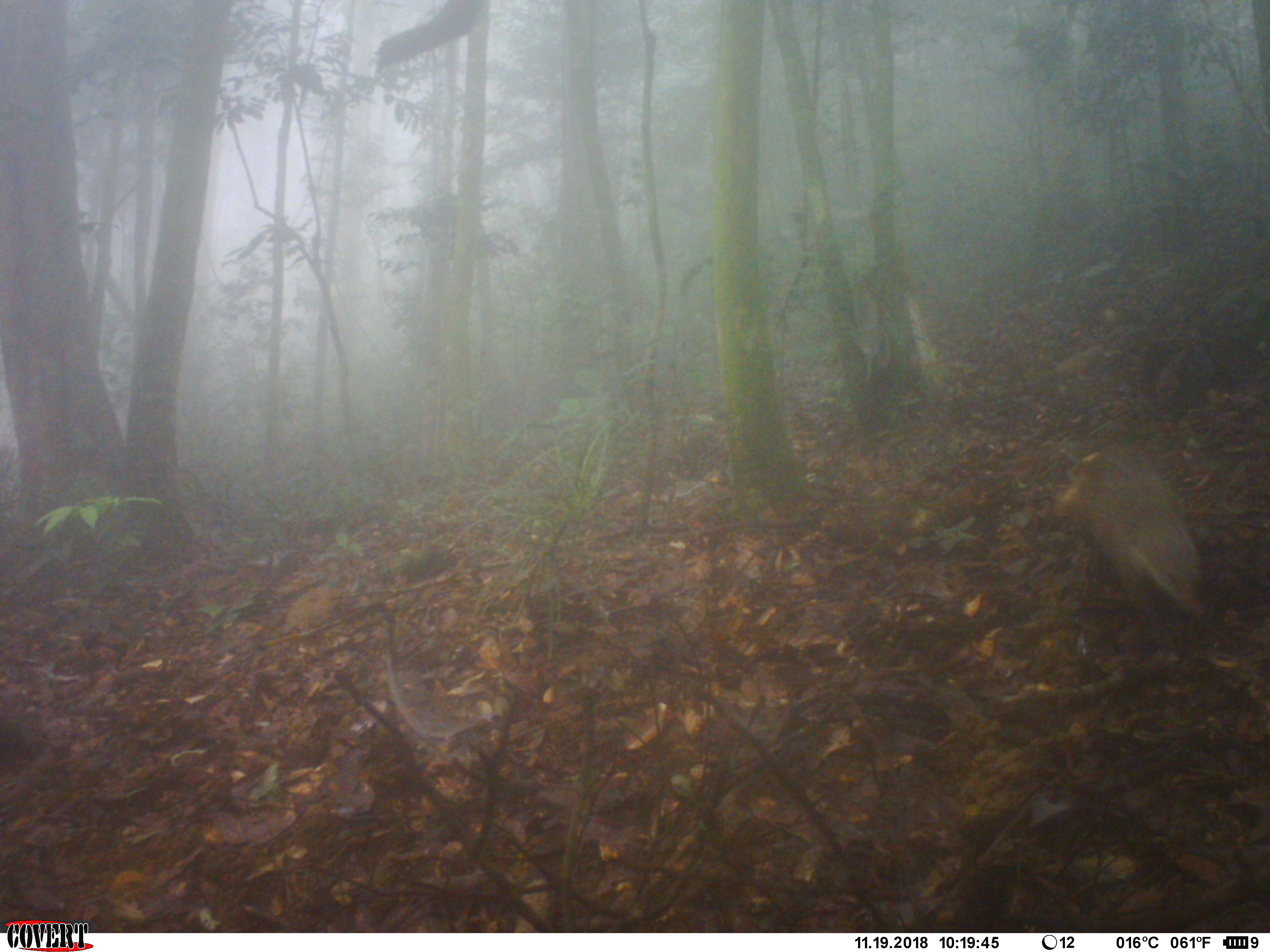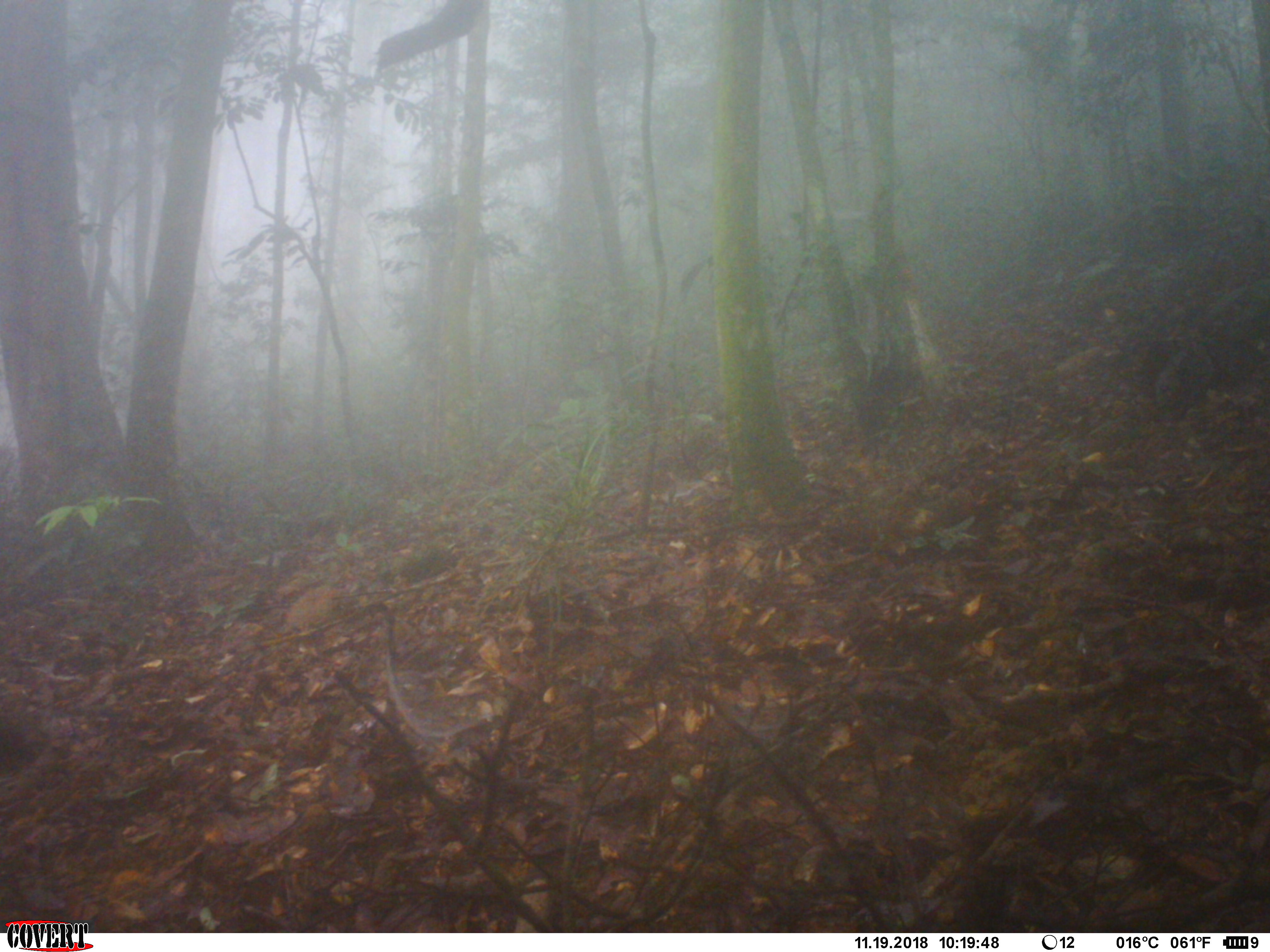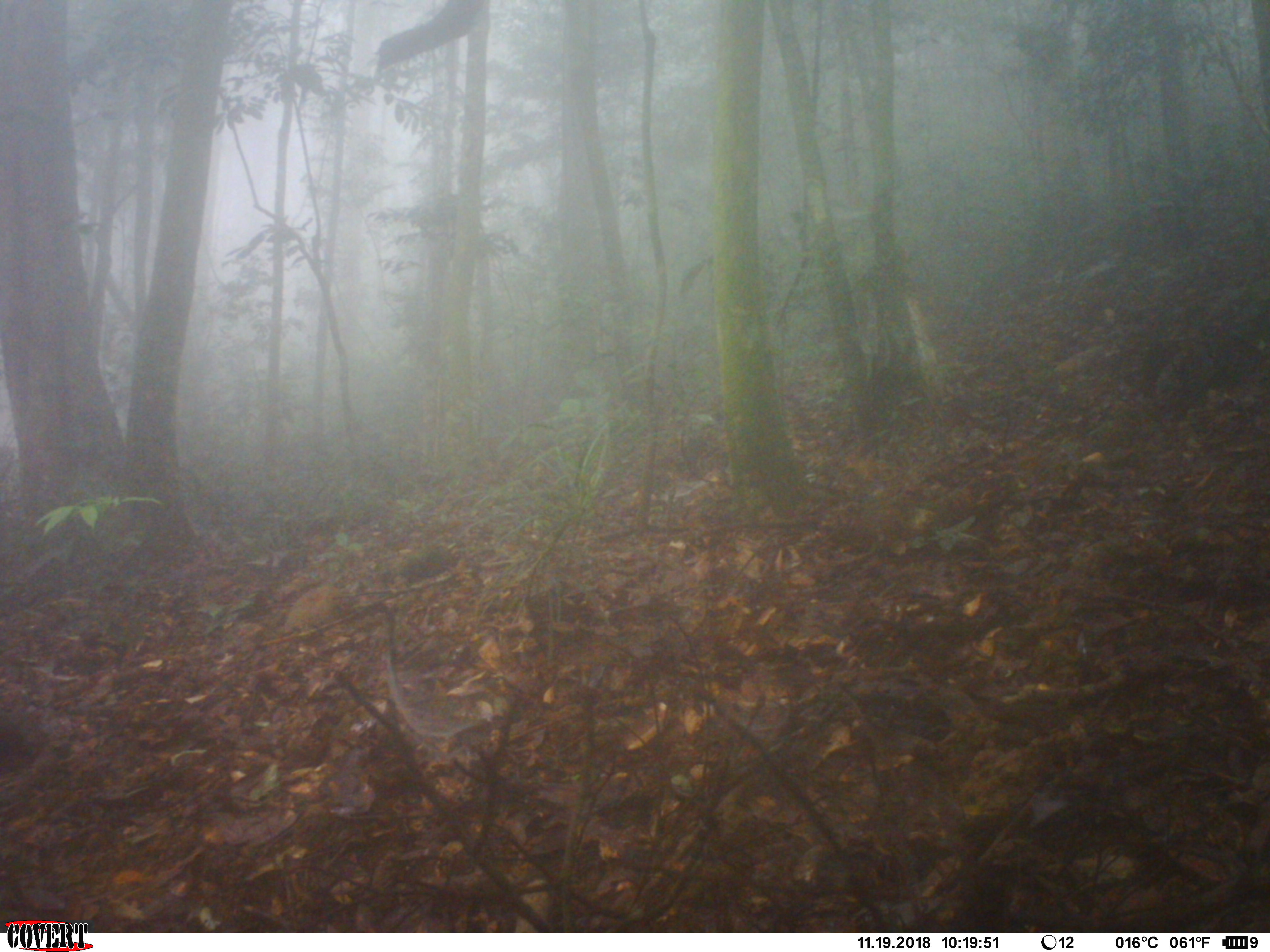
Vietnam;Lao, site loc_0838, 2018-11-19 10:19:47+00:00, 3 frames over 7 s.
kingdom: Animalia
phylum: Chordata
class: Mammalia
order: Carnivora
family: Herpestidae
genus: Urva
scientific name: Urva urva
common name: crab-eating mongoose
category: crab eating mongoose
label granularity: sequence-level